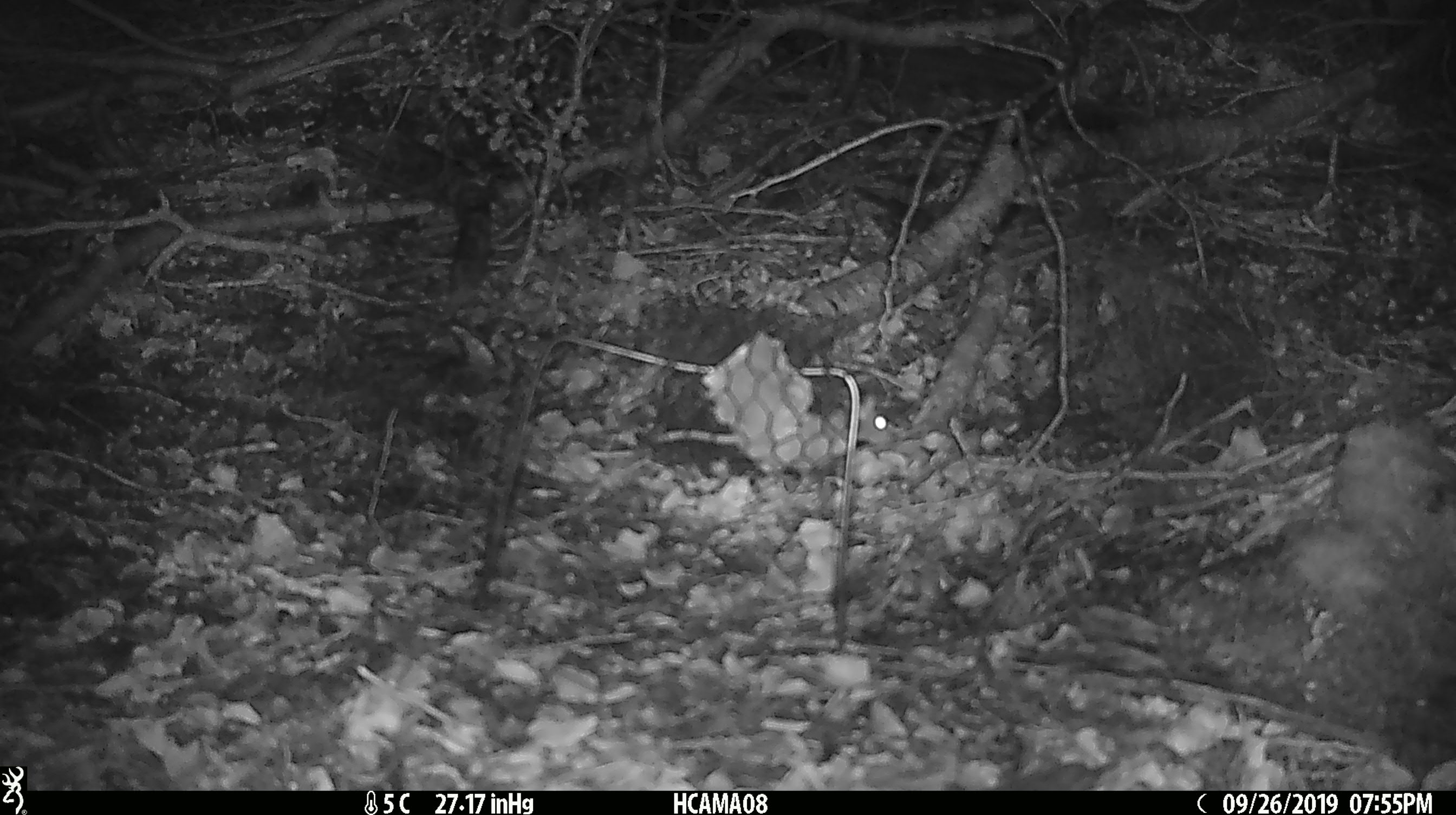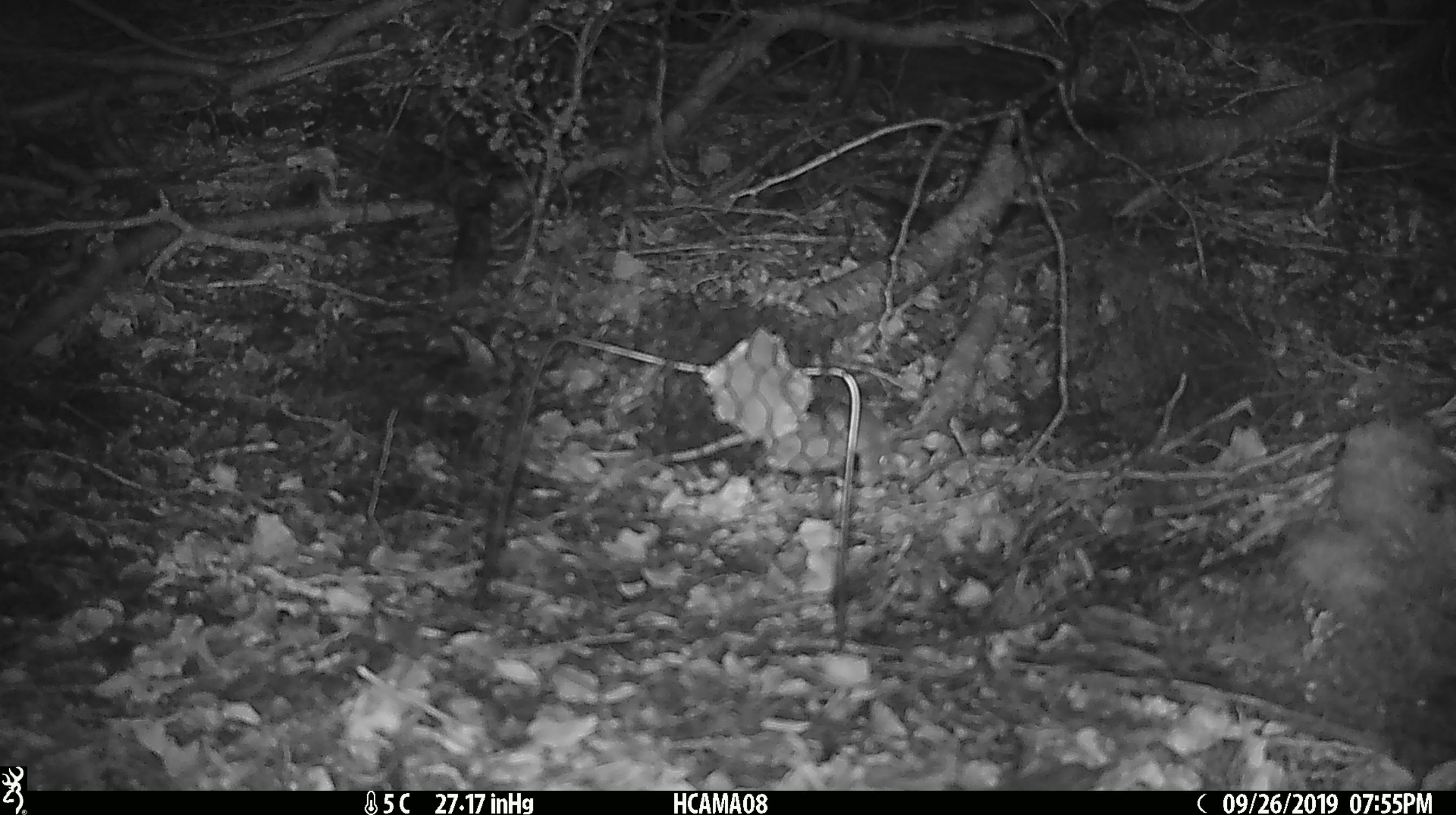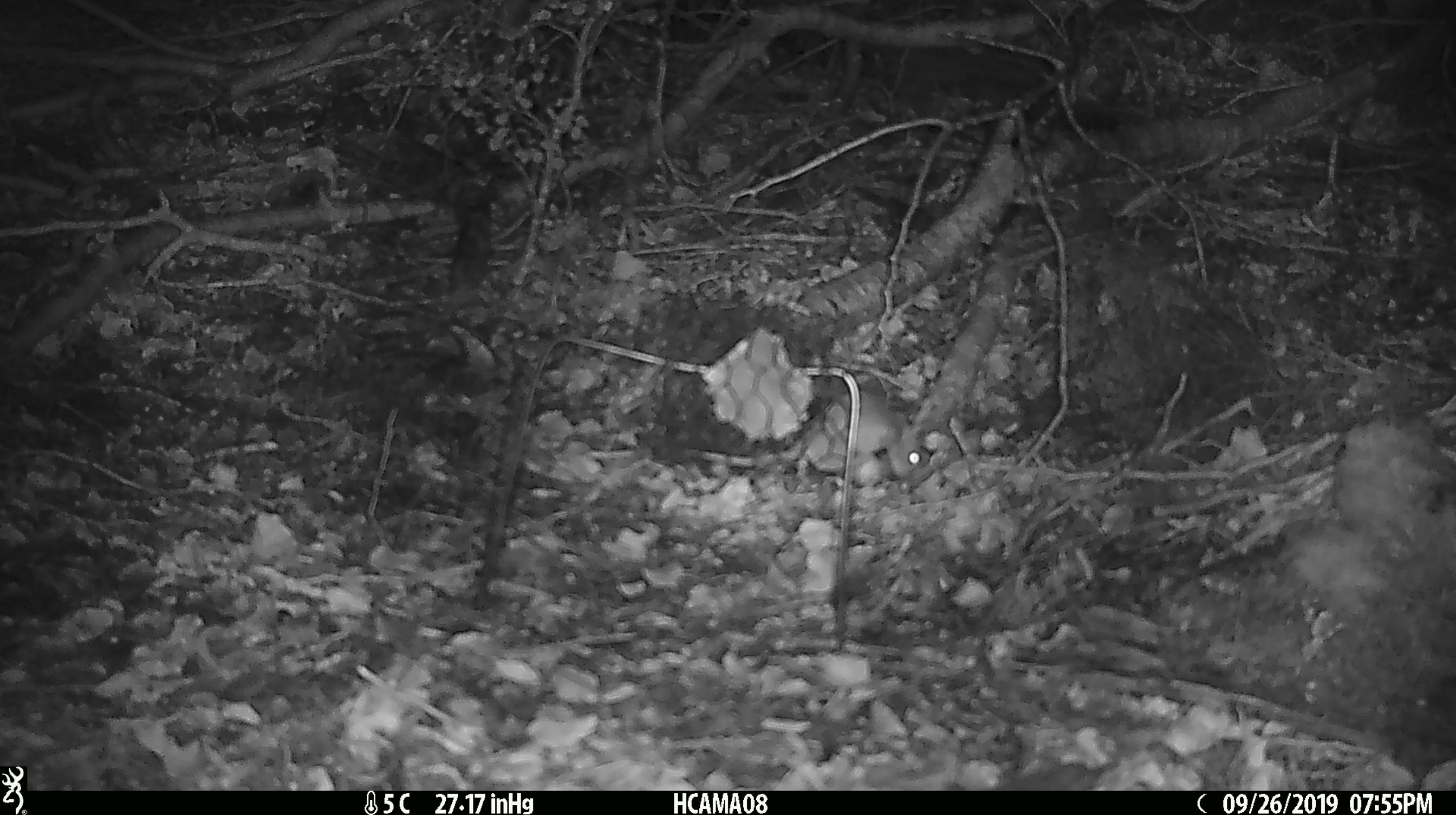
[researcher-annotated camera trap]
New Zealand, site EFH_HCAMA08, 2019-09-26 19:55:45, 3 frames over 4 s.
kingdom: Animalia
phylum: Chordata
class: Mammalia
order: Rodentia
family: Muridae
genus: Mus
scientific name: Mus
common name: mouse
Mouse (Mus).